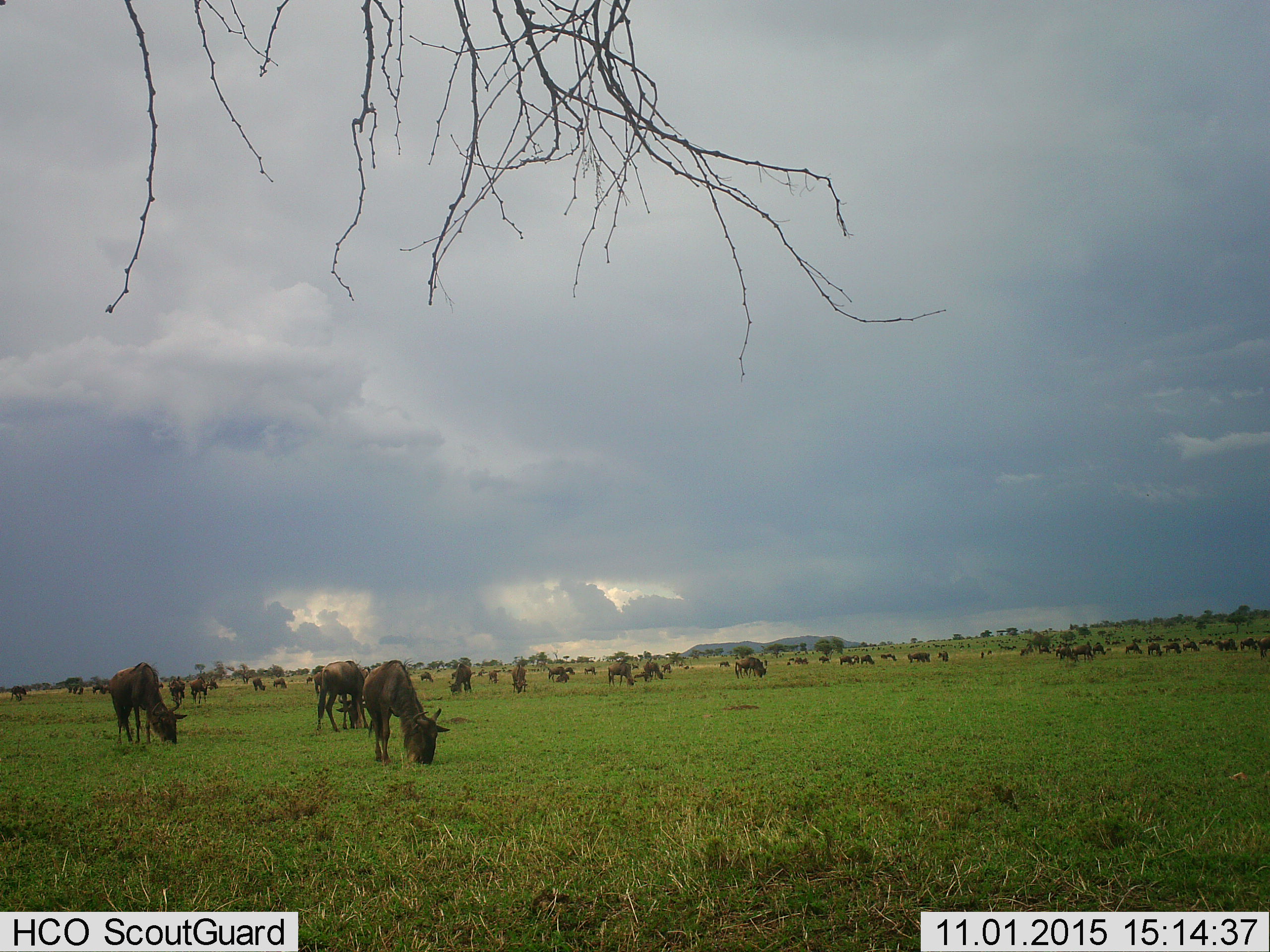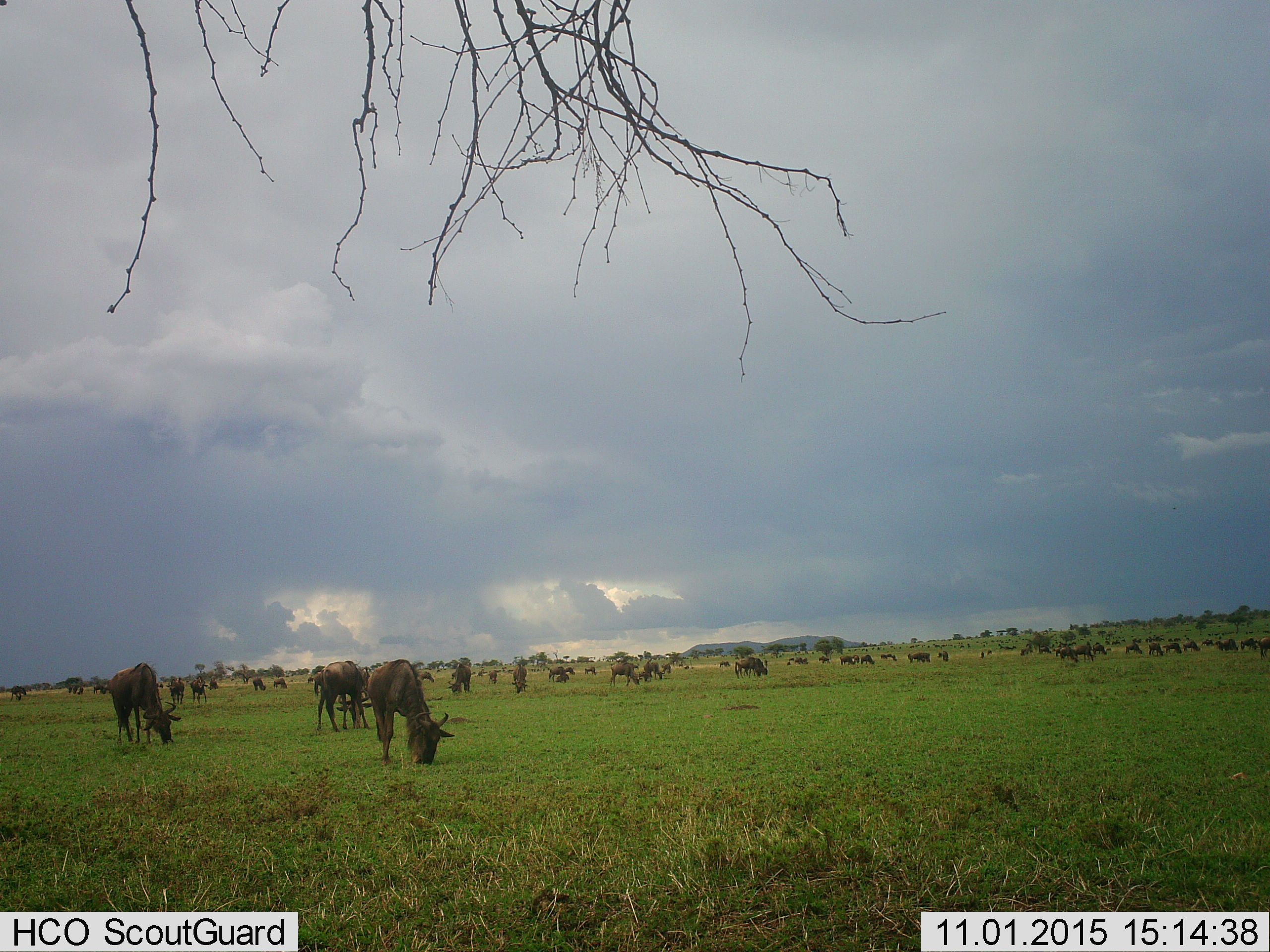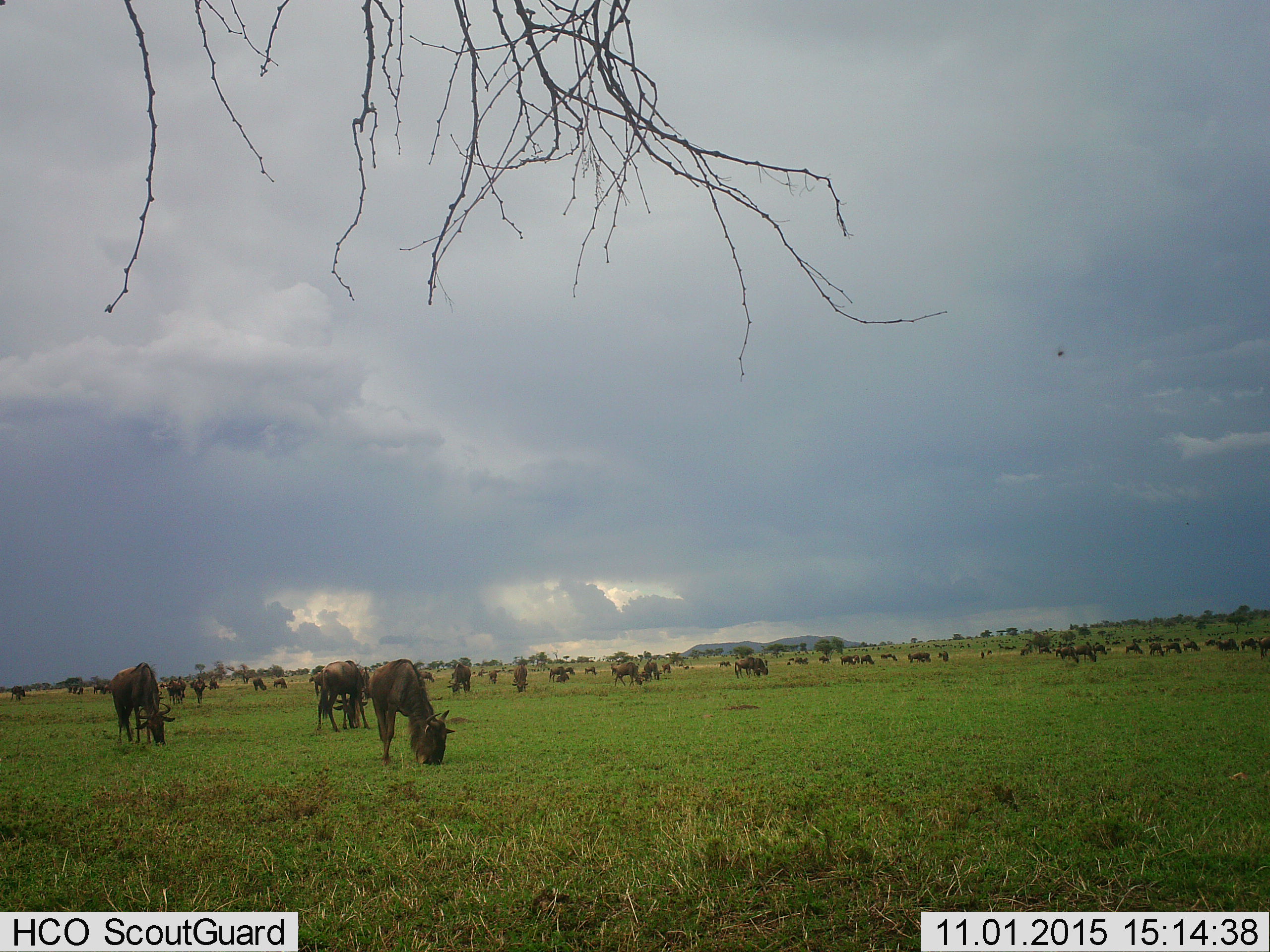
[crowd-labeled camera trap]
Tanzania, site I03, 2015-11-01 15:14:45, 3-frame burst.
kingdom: Animalia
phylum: Chordata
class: Mammalia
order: Artiodactyla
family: Bovidae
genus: Connochaetes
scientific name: Connochaetes taurinus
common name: blue wildebeest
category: wildebeest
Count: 51+.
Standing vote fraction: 40%.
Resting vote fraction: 10%.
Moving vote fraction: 60%.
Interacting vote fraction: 10%.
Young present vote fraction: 10%.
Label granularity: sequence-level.